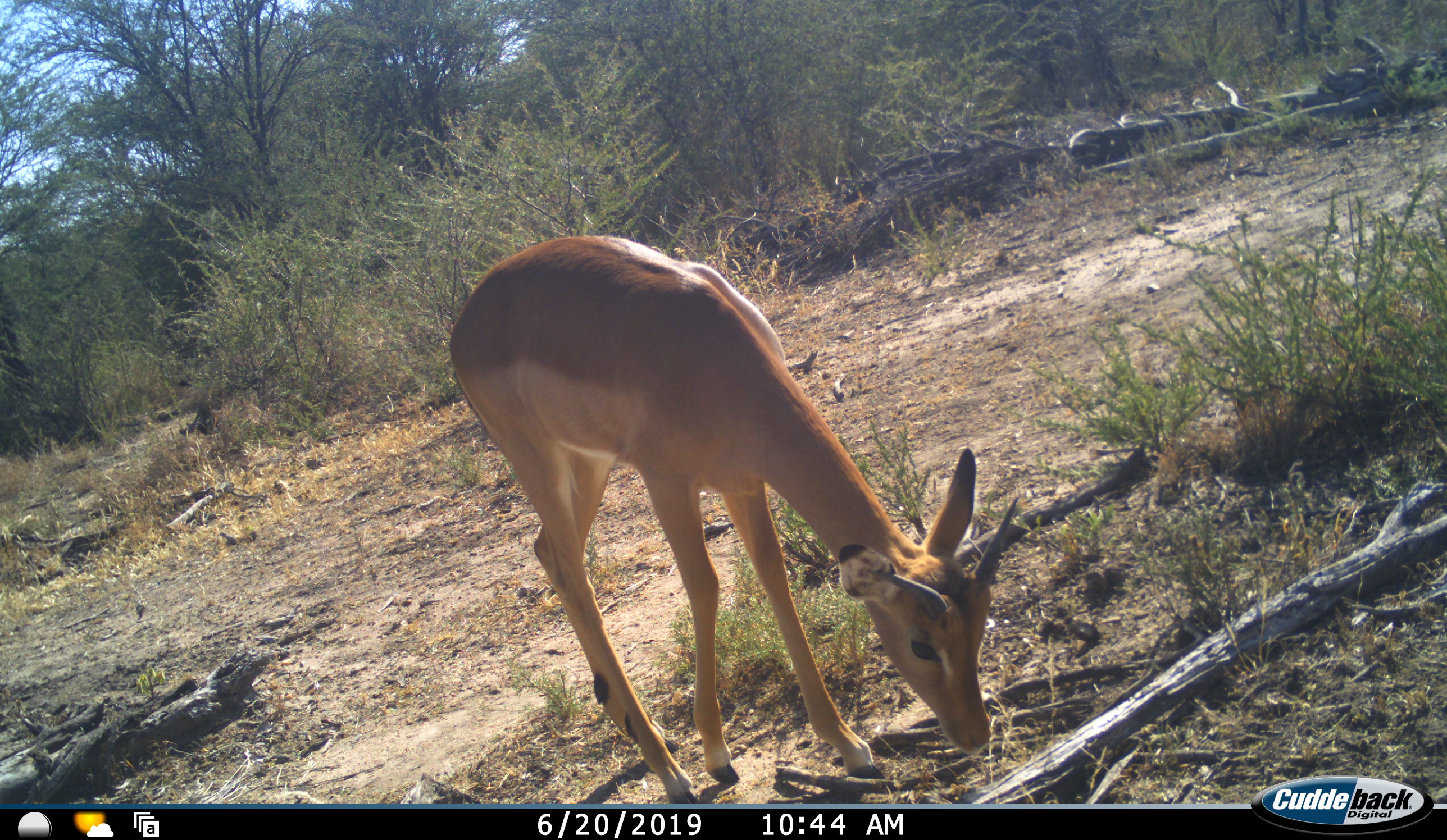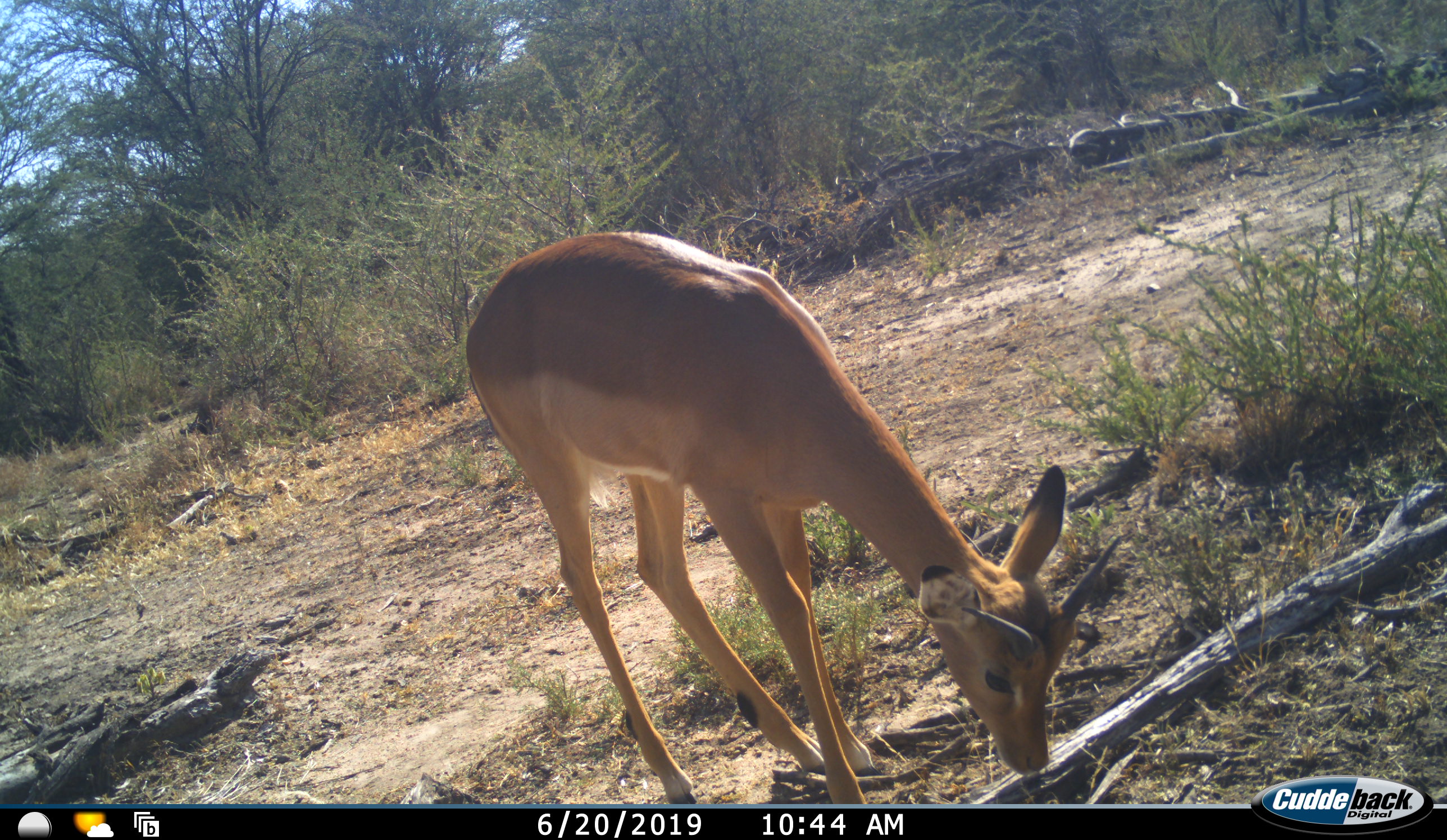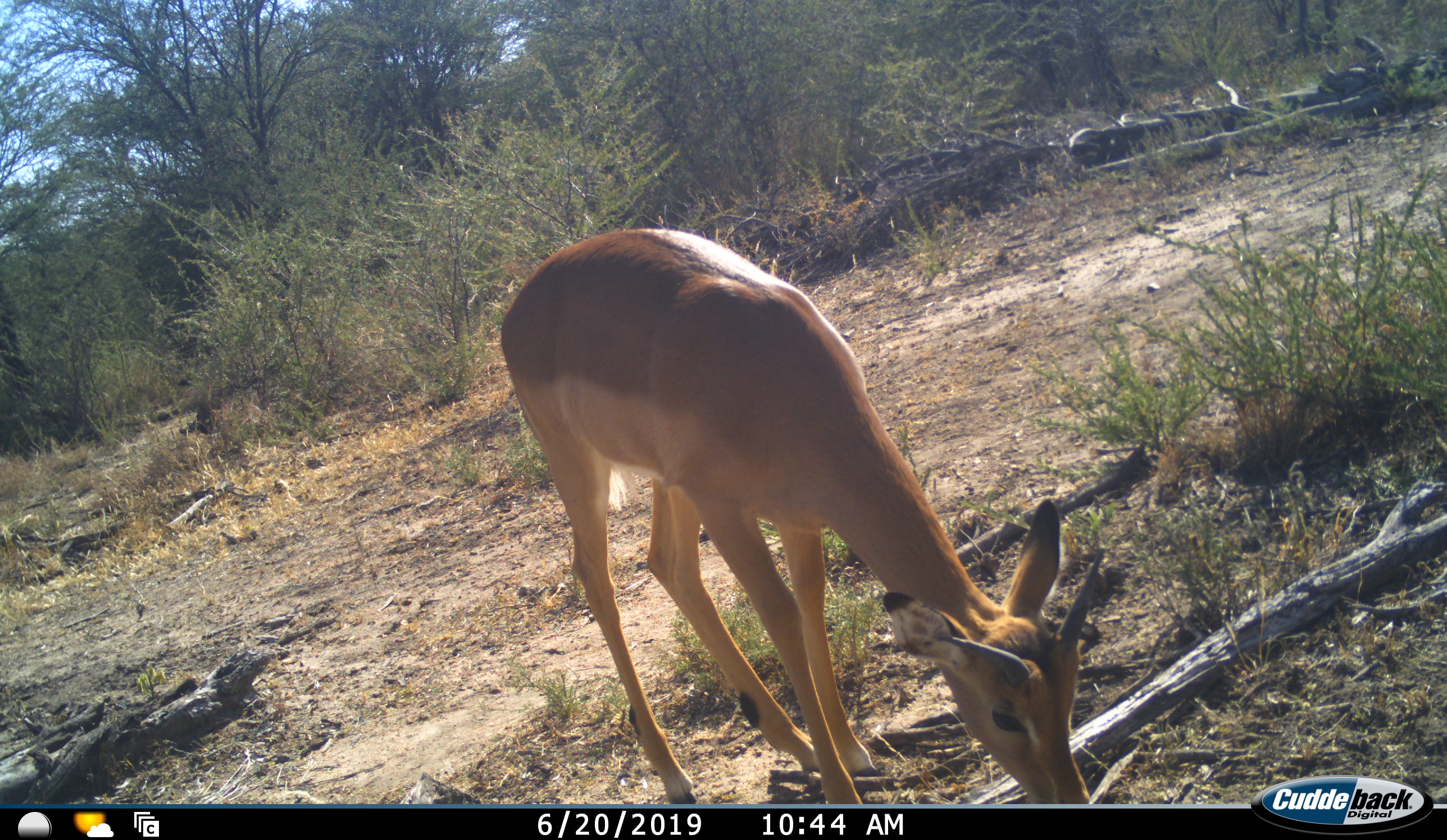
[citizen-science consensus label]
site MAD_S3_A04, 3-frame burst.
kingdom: Animalia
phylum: Chordata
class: Mammalia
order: Artiodactyla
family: Bovidae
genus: Aepyceros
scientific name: Aepyceros melampus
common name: impala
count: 1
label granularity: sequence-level